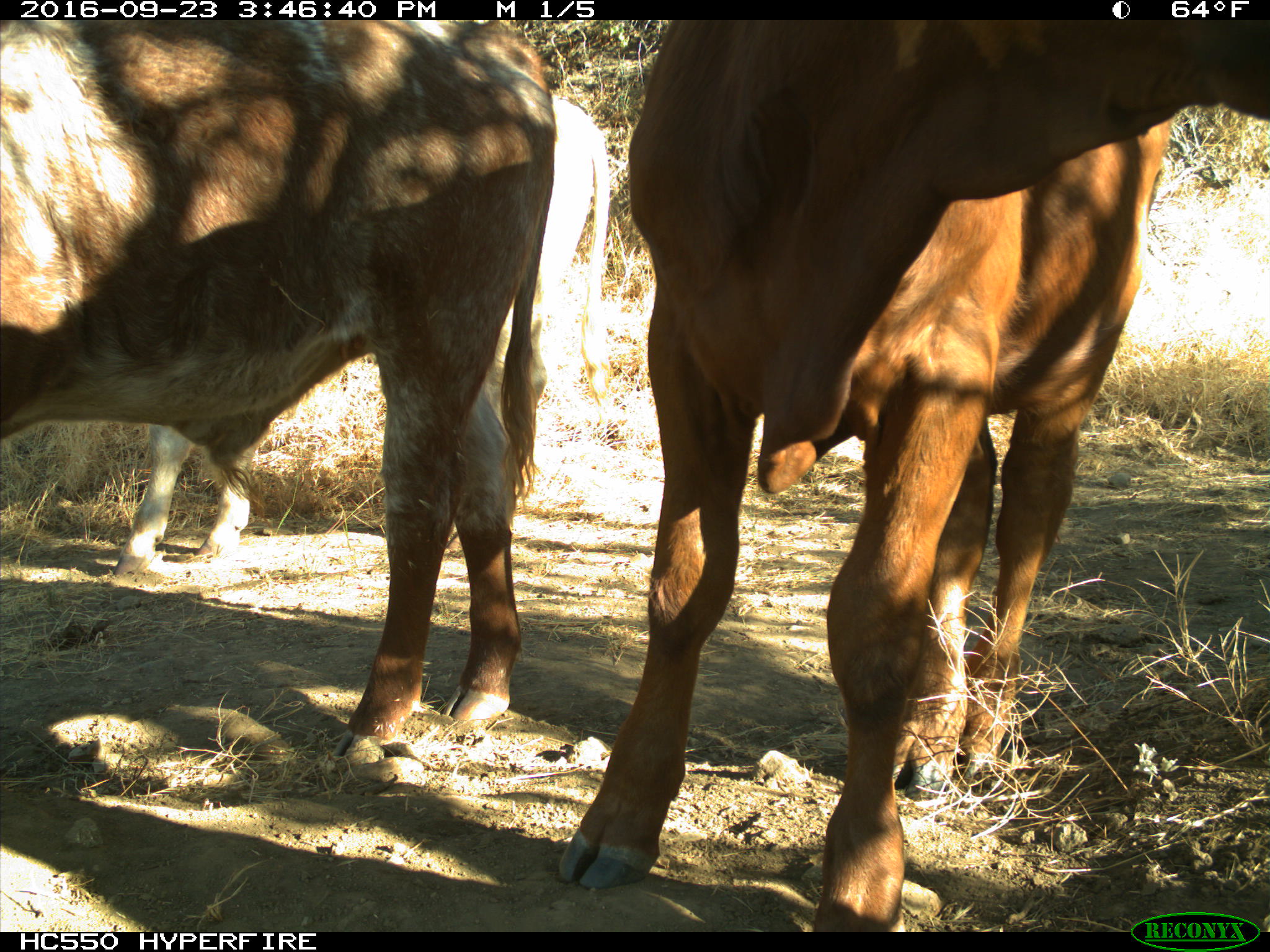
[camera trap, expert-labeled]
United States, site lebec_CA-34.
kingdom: Animalia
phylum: Chordata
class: Mammalia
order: Artiodactyla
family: Bovidae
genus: Bos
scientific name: Bos taurus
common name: domestic cow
Bos taurus (domestic cow).